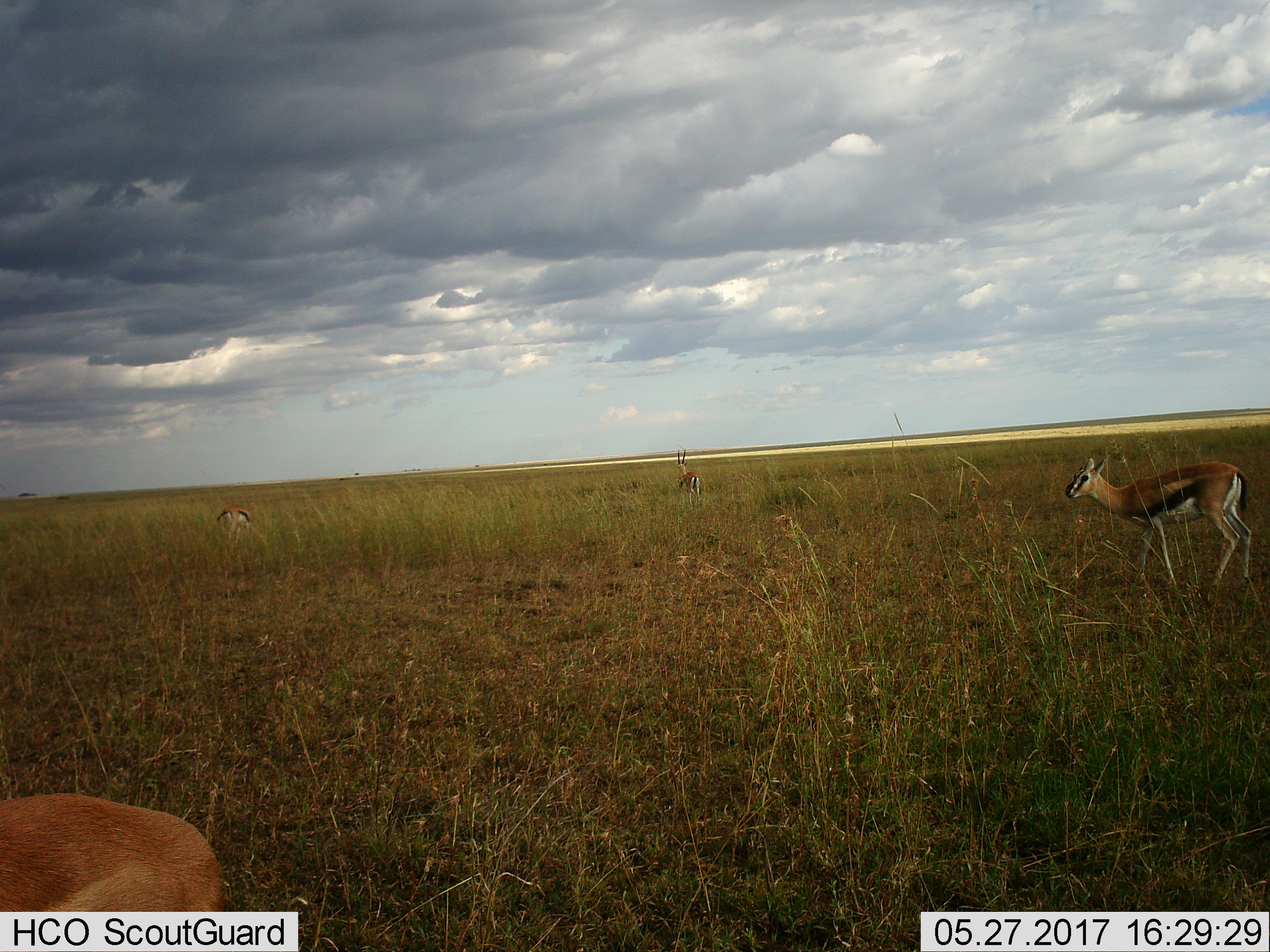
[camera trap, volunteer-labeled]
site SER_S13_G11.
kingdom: Animalia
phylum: Chordata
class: Mammalia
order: Artiodactyla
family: Bovidae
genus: Eudorcas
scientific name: Eudorcas thomsonii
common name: thomson's gazelle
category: gazellethomsons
Gazellethomsons (thomson's gazelle) (Eudorcas thomsonii), count 4. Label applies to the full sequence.